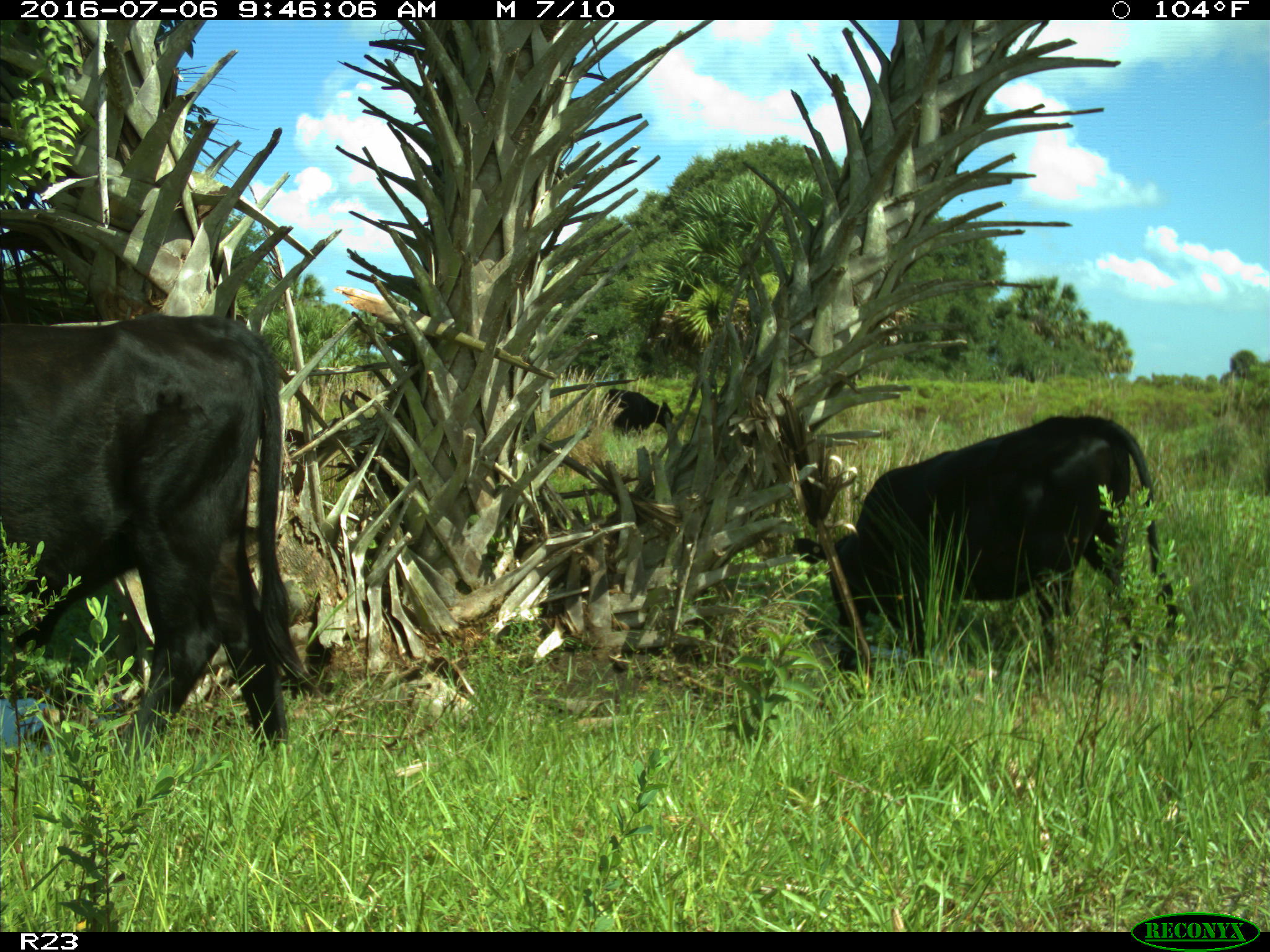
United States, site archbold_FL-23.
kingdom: Animalia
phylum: Chordata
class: Mammalia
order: Artiodactyla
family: Bovidae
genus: Bos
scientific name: Bos taurus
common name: domestic cow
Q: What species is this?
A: Bos taurus (domestic cow).